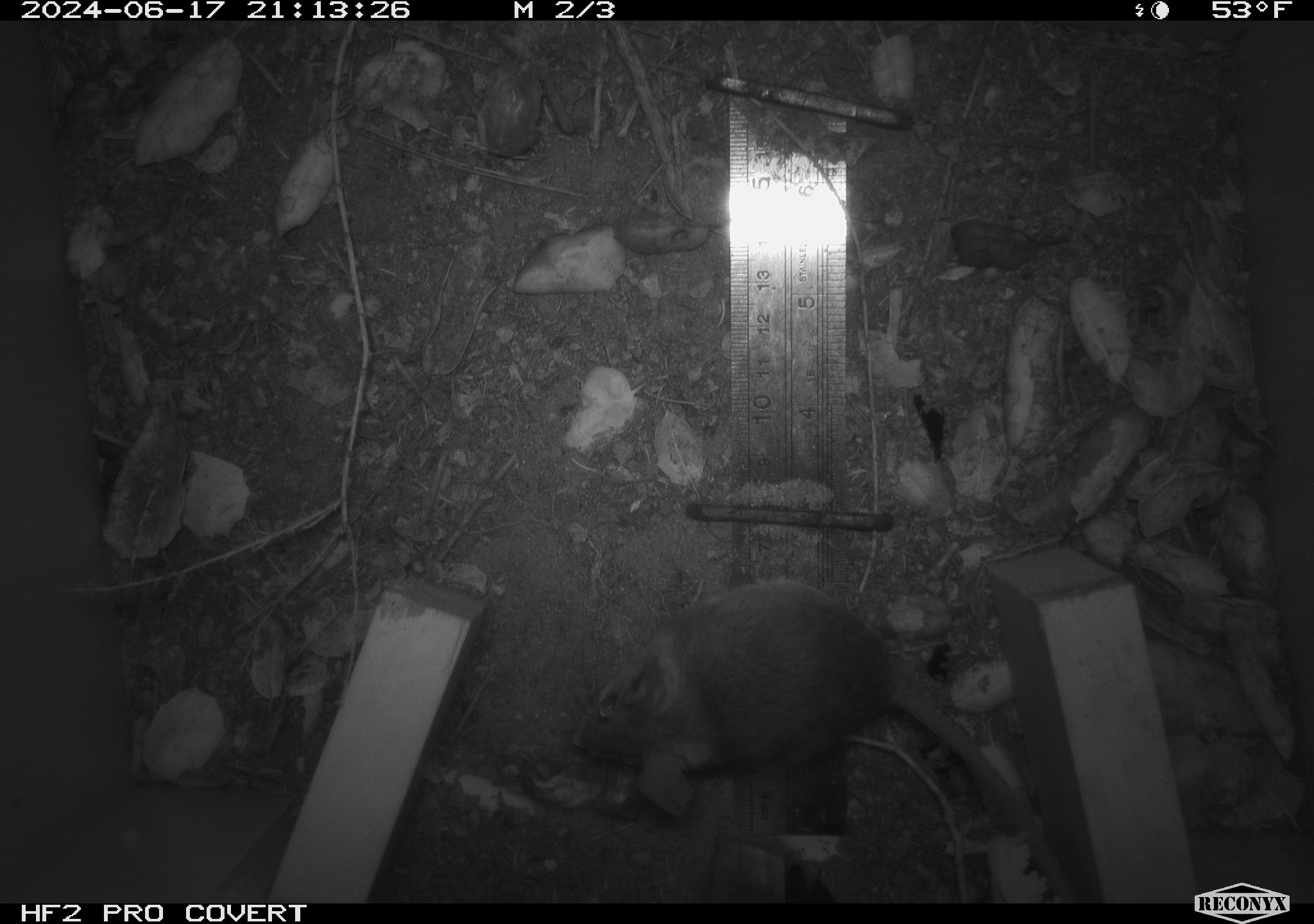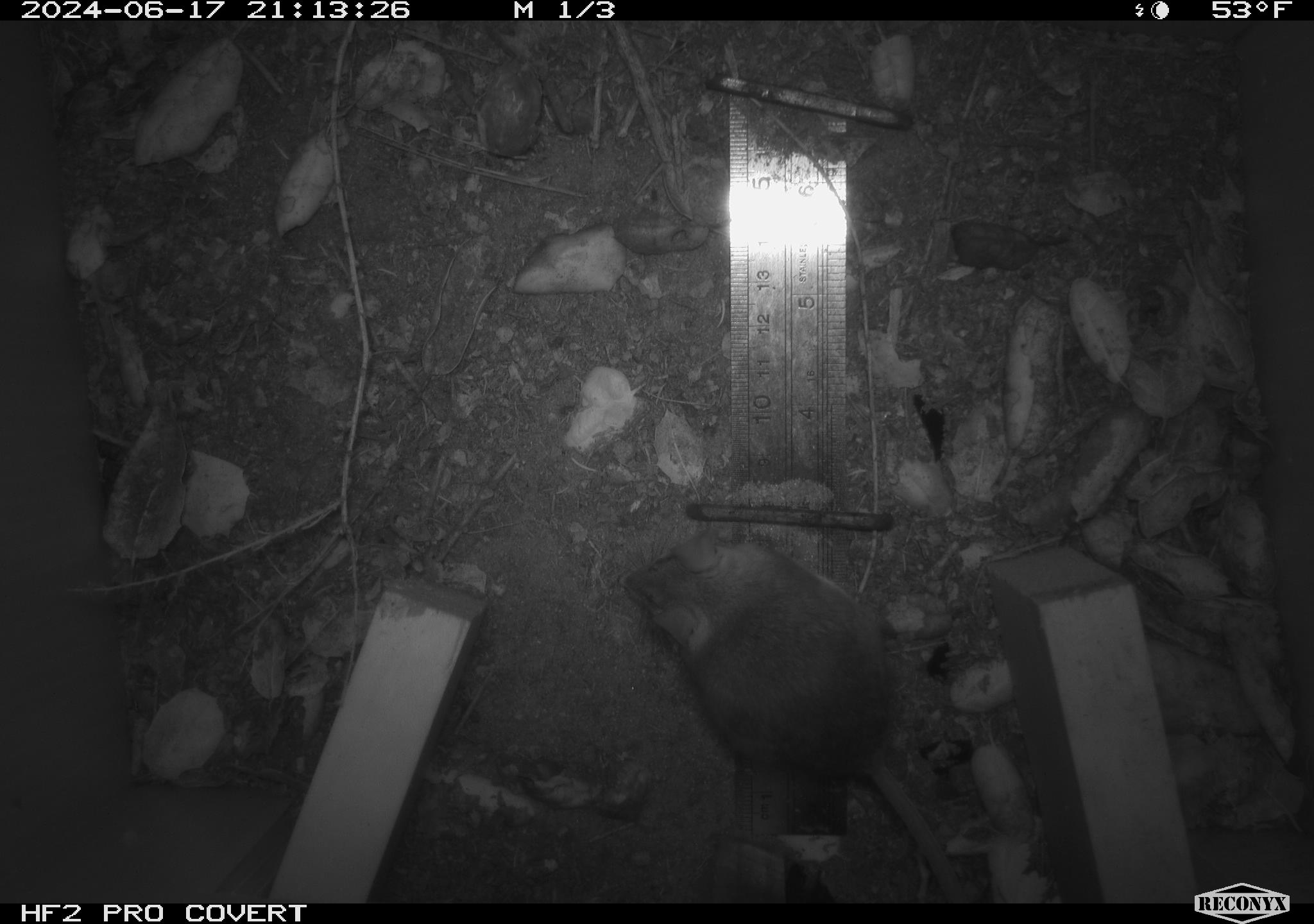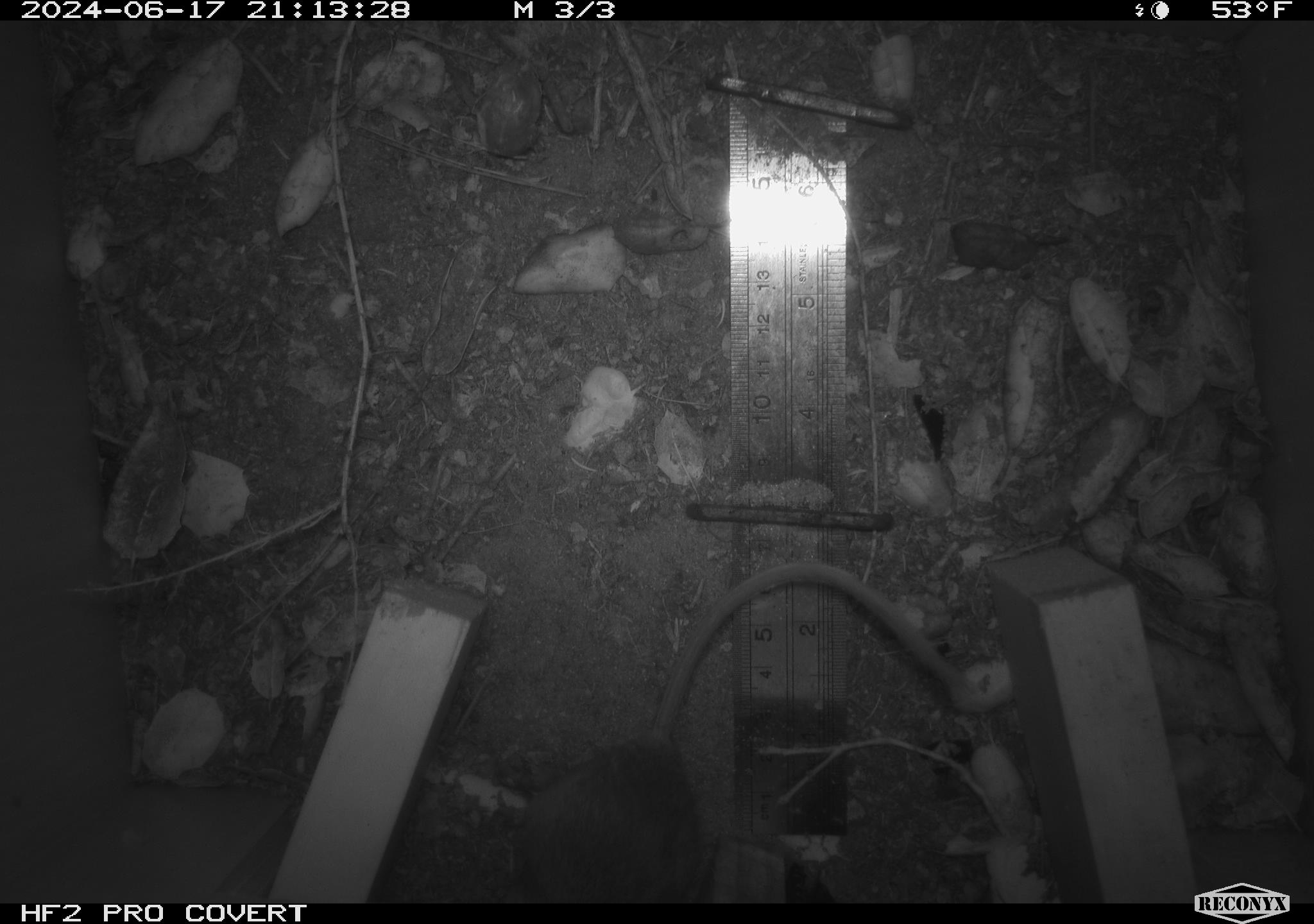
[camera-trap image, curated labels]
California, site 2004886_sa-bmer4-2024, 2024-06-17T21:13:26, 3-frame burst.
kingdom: Animalia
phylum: Chordata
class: Mammalia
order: Rodentia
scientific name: Rodentia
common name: woodrat or rat or mouse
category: woodrat or rat or mouse species